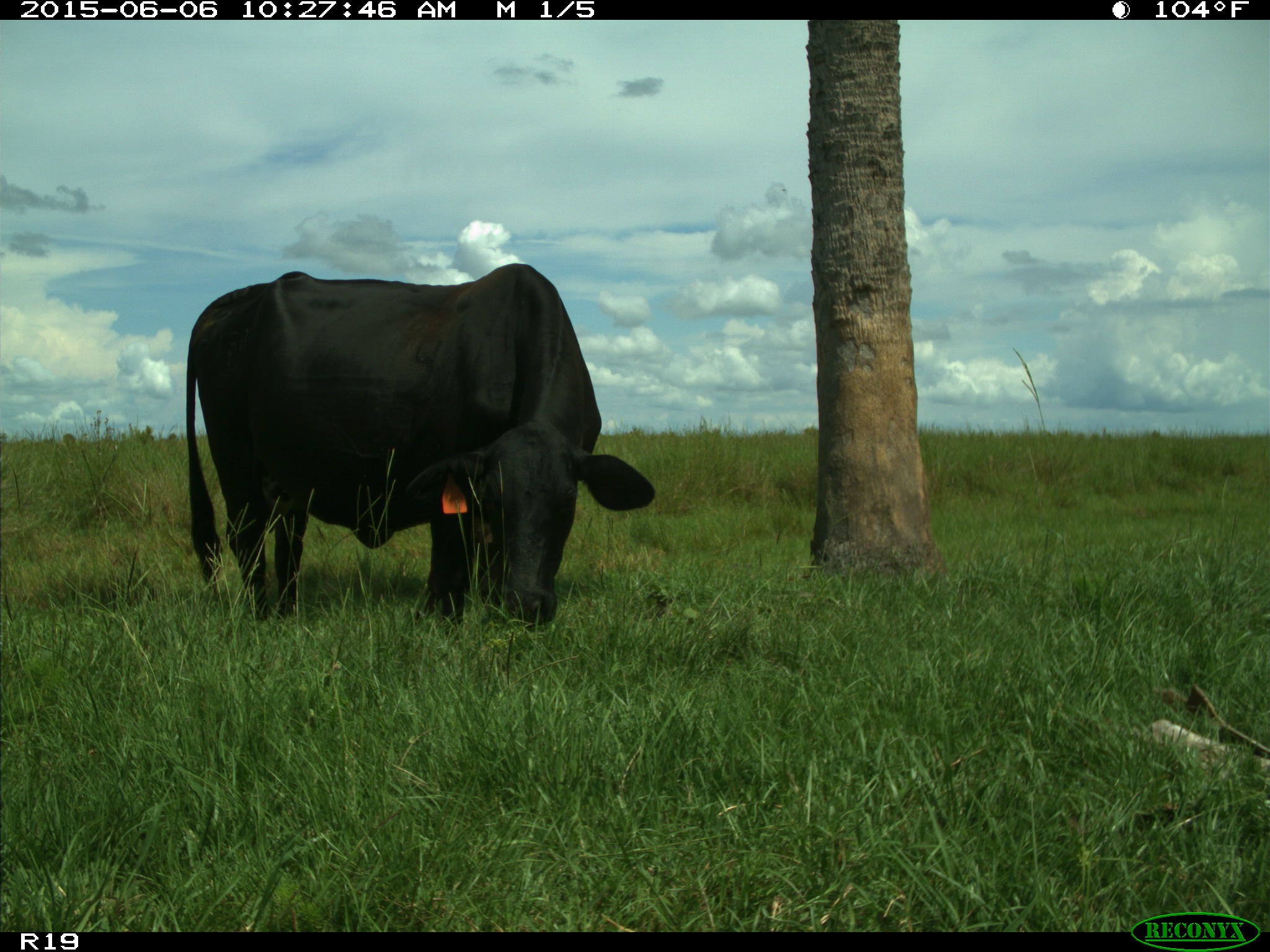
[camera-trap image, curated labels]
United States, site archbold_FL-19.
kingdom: Animalia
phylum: Chordata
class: Mammalia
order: Artiodactyla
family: Bovidae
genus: Bos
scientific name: Bos taurus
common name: domestic cow